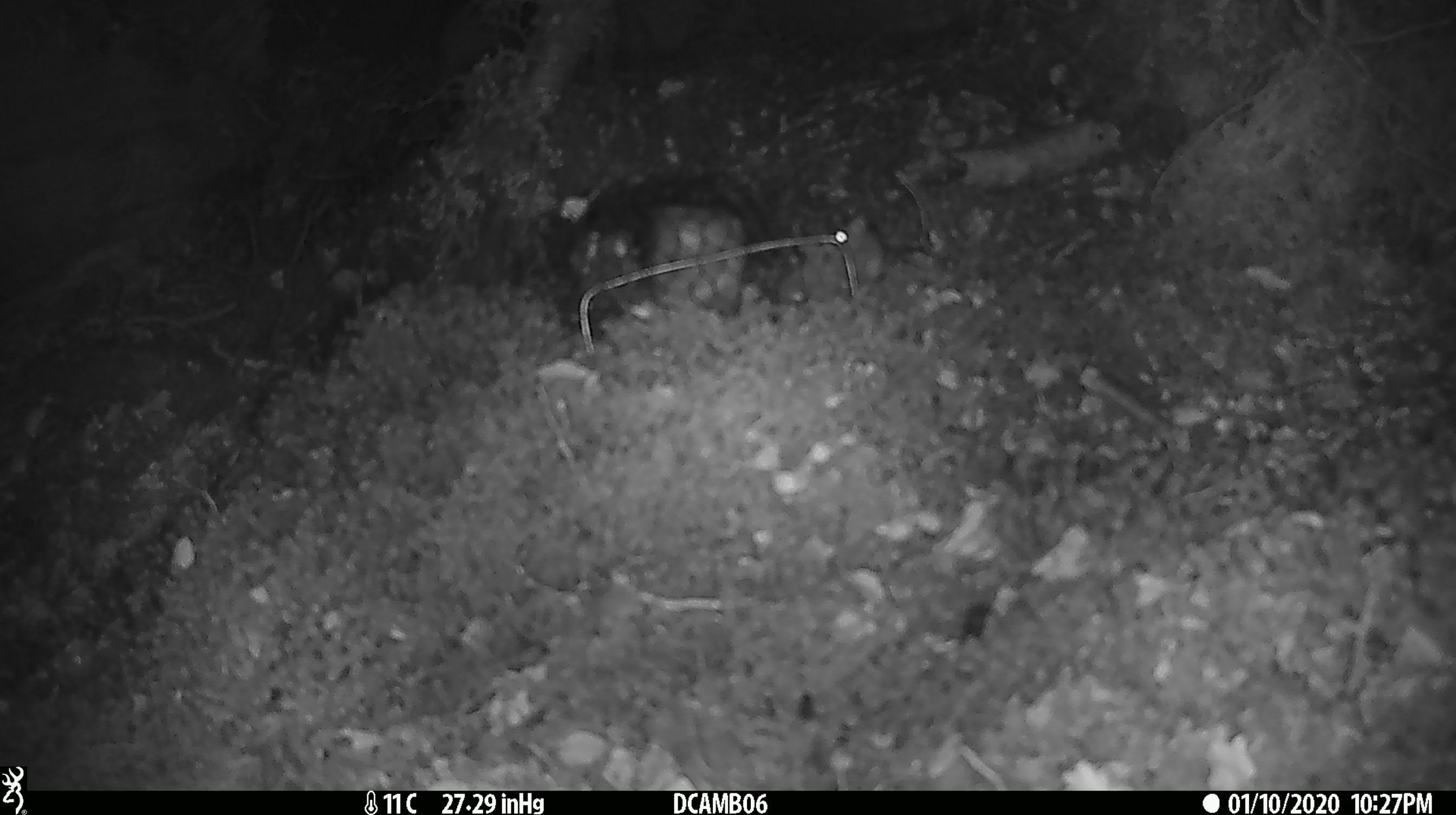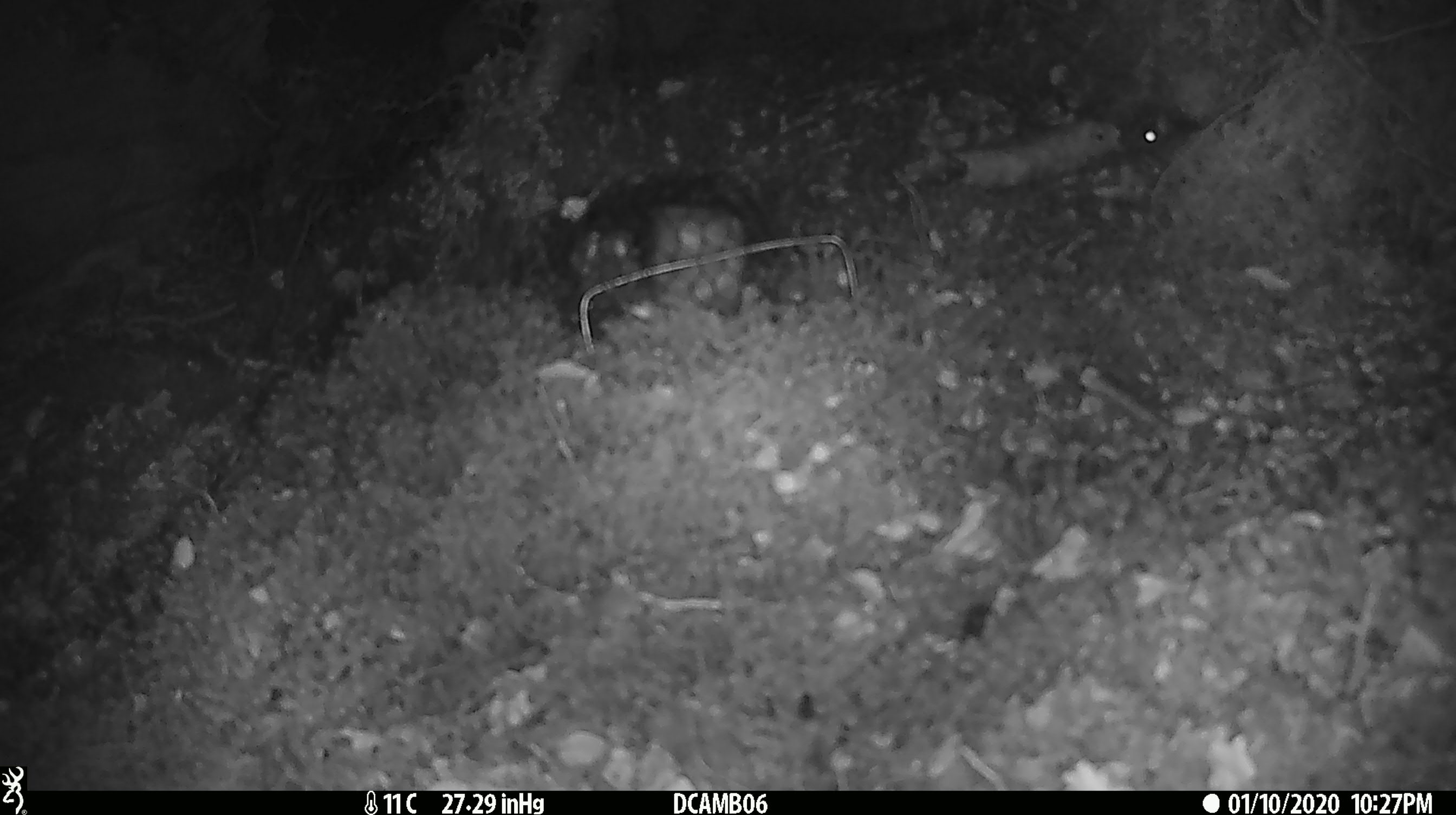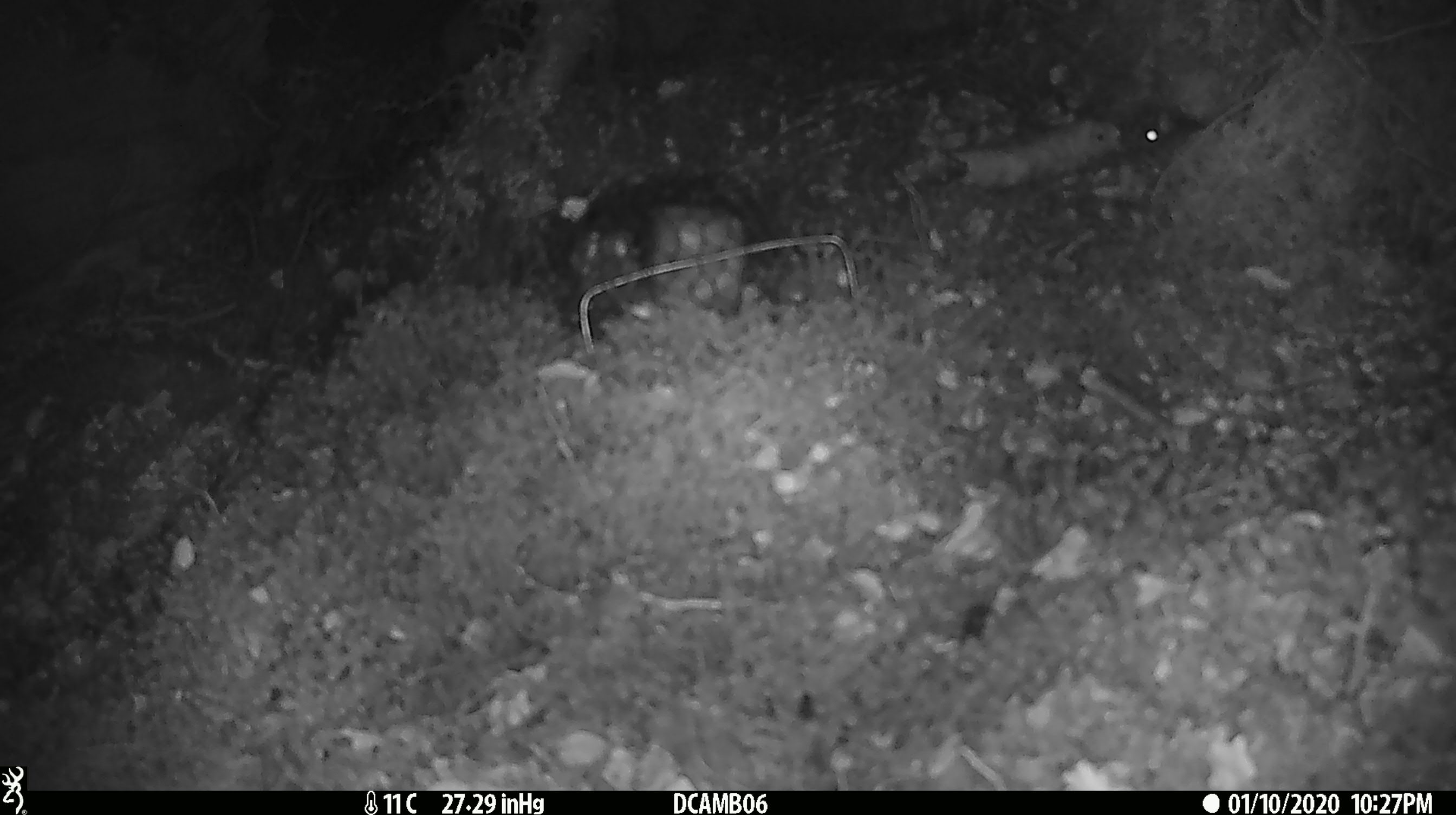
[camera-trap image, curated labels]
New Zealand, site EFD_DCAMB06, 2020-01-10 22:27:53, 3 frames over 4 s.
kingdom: Animalia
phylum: Chordata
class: Mammalia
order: Rodentia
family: Muridae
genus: Mus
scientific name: Mus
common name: mouse